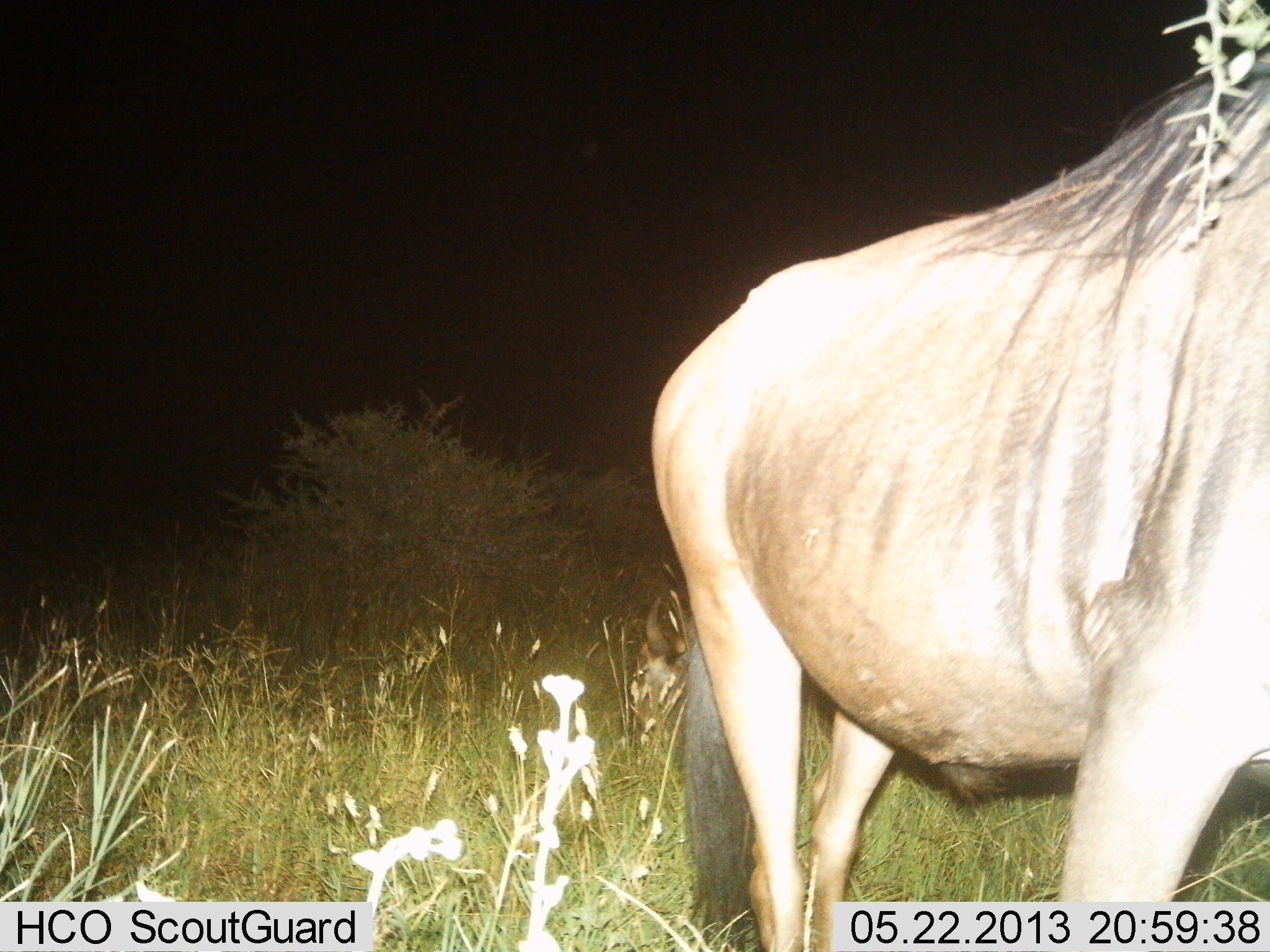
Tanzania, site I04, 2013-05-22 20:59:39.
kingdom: Animalia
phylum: Chordata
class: Mammalia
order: Artiodactyla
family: Bovidae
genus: Connochaetes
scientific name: Connochaetes taurinus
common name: blue wildebeest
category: wildebeest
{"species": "wildebeest (blue wildebeest) (Connochaetes taurinus)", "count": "1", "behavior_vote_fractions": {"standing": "81%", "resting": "0%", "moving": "19%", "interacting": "0%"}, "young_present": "0%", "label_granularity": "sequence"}